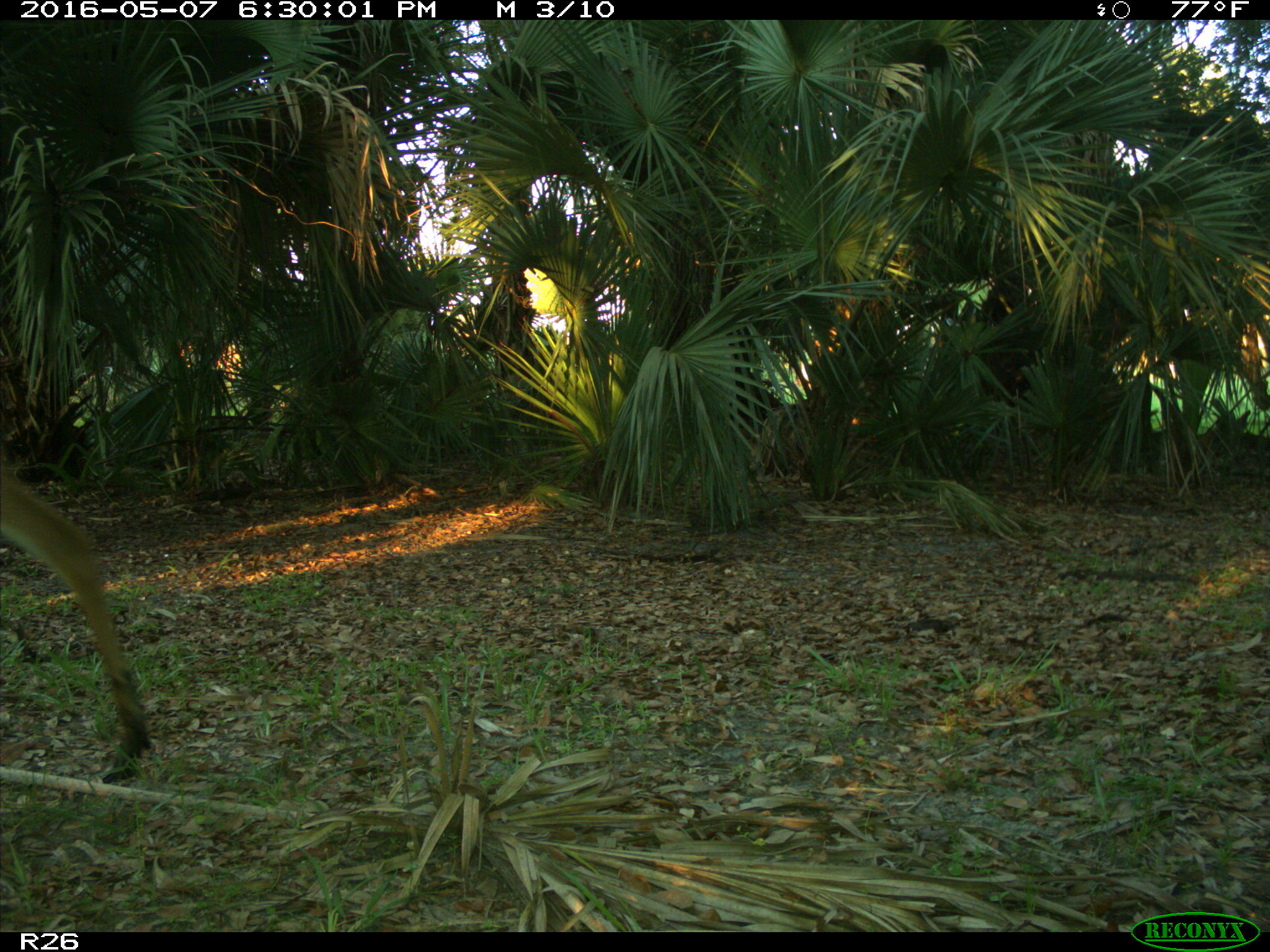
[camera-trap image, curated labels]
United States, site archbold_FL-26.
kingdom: Animalia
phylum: Chordata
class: Mammalia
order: Artiodactyla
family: Cervidae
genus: Odocoileus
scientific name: Odocoileus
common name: deer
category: unidentified deer